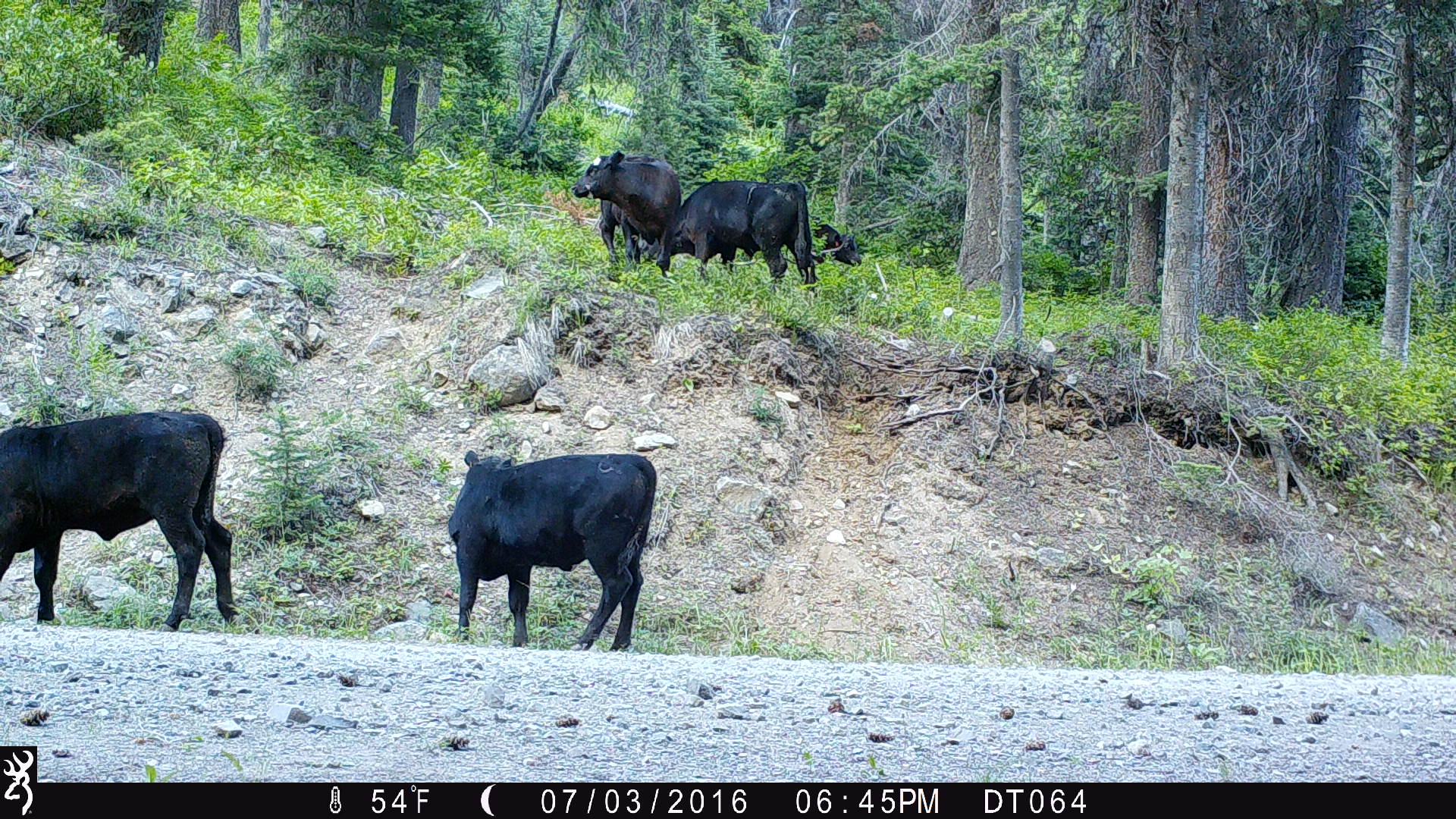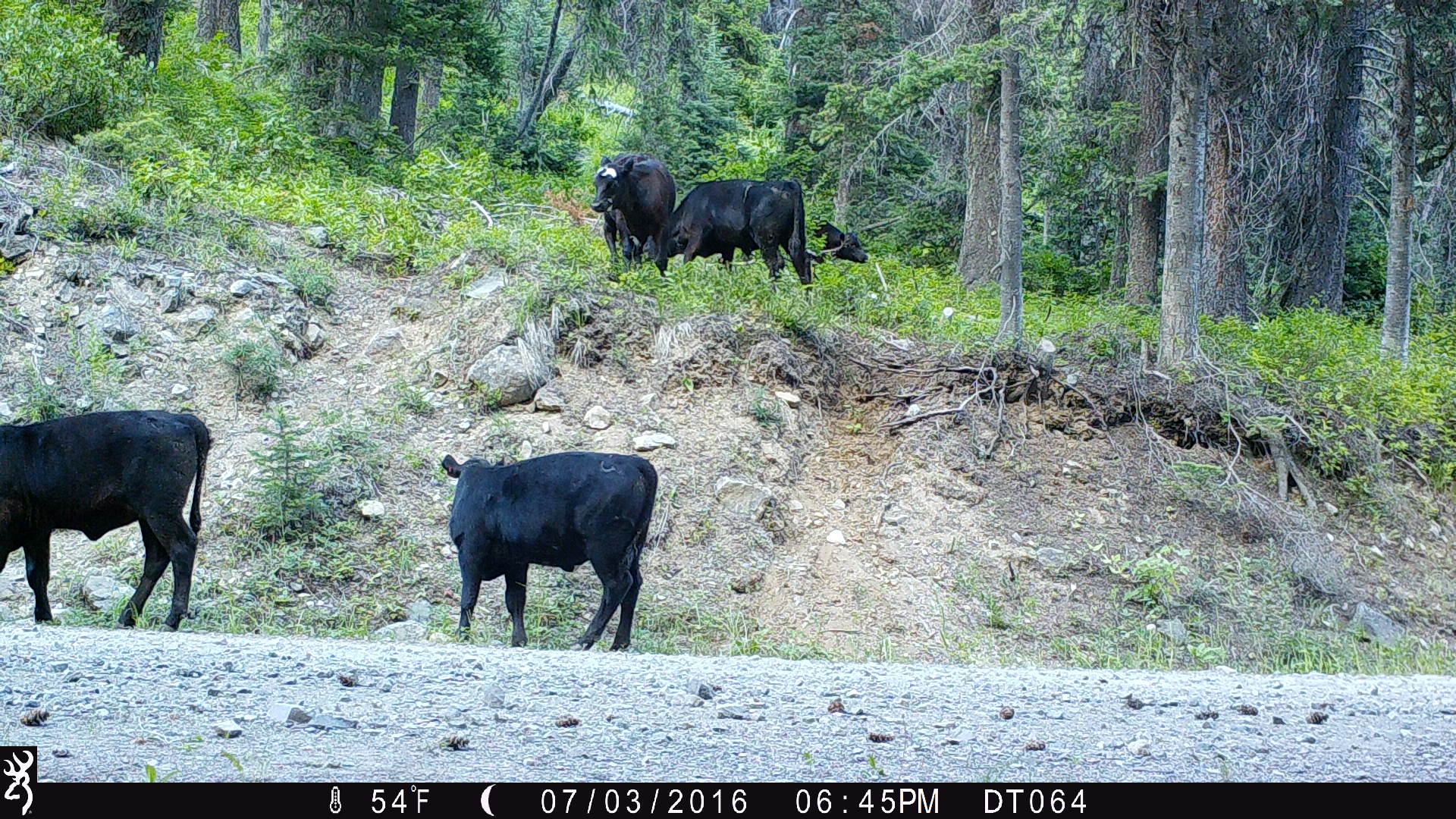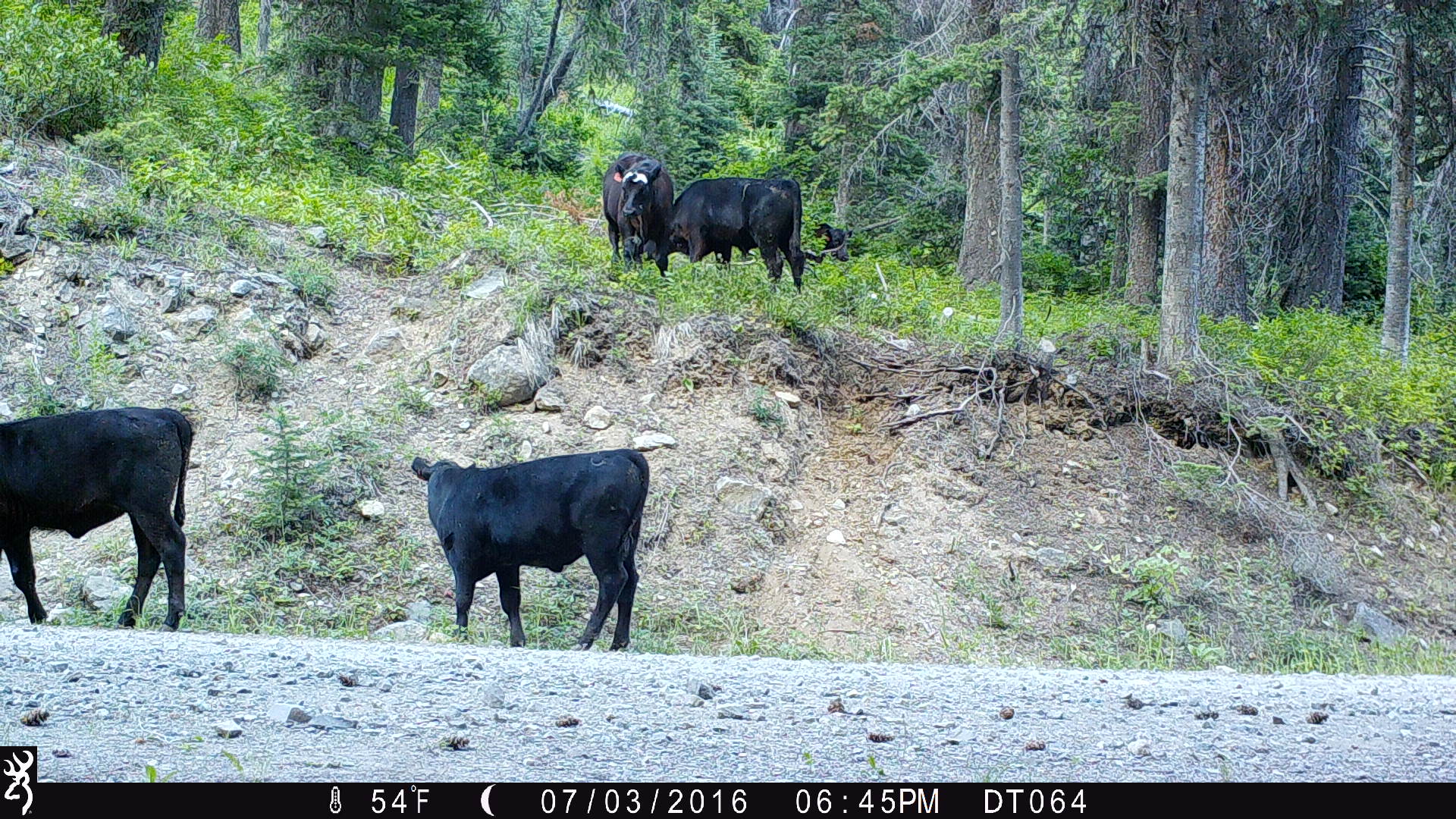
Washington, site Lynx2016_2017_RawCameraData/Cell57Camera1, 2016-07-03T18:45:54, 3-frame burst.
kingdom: Animalia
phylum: Chordata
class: Mammalia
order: Artiodactyla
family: Bovidae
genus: Bos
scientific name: Bos taurus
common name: domestic cattle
Domestic cattle (Bos taurus). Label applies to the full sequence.